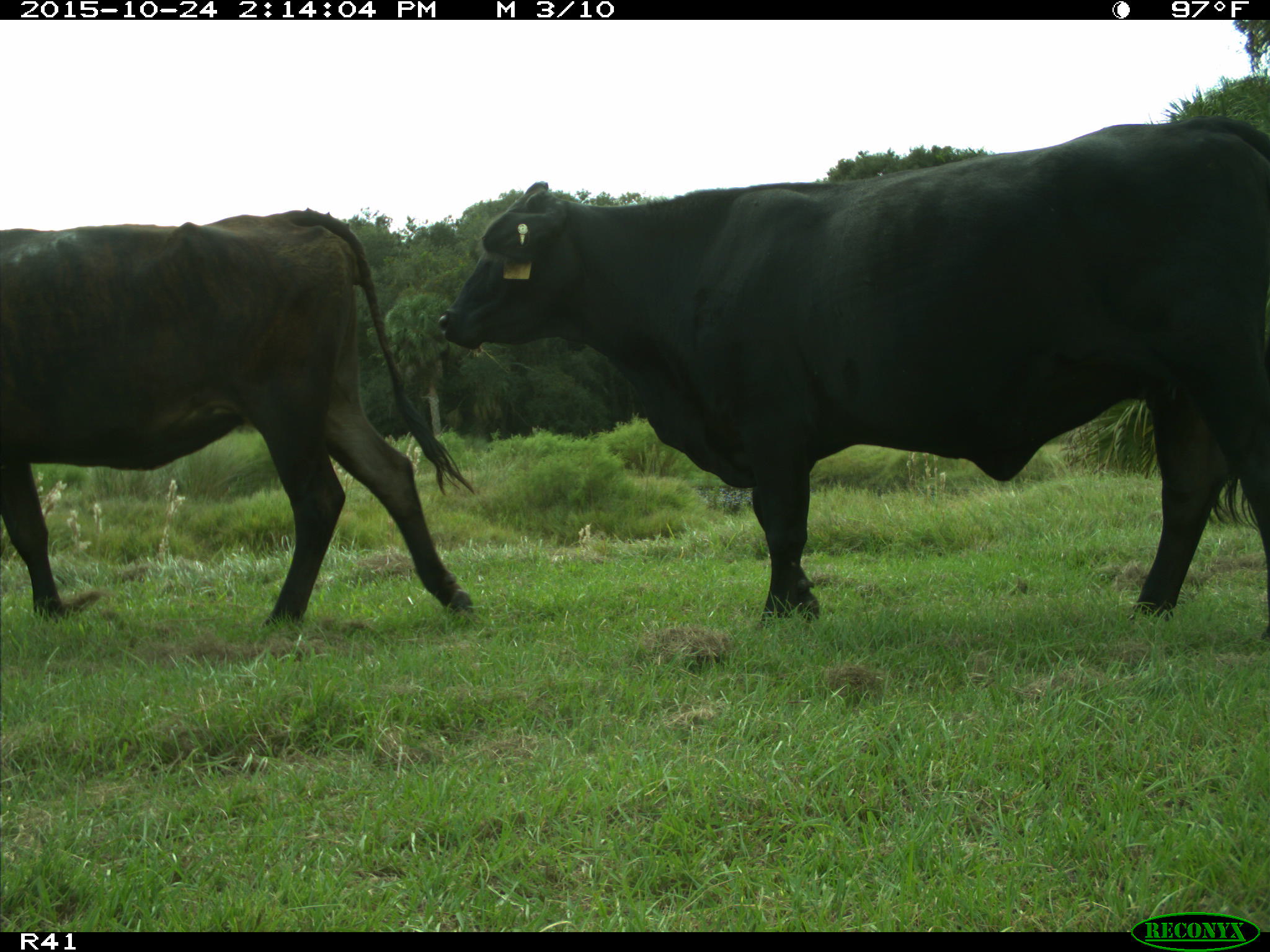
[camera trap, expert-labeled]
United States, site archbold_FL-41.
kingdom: Animalia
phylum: Chordata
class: Mammalia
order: Artiodactyla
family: Bovidae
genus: Bos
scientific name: Bos taurus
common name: domestic cow